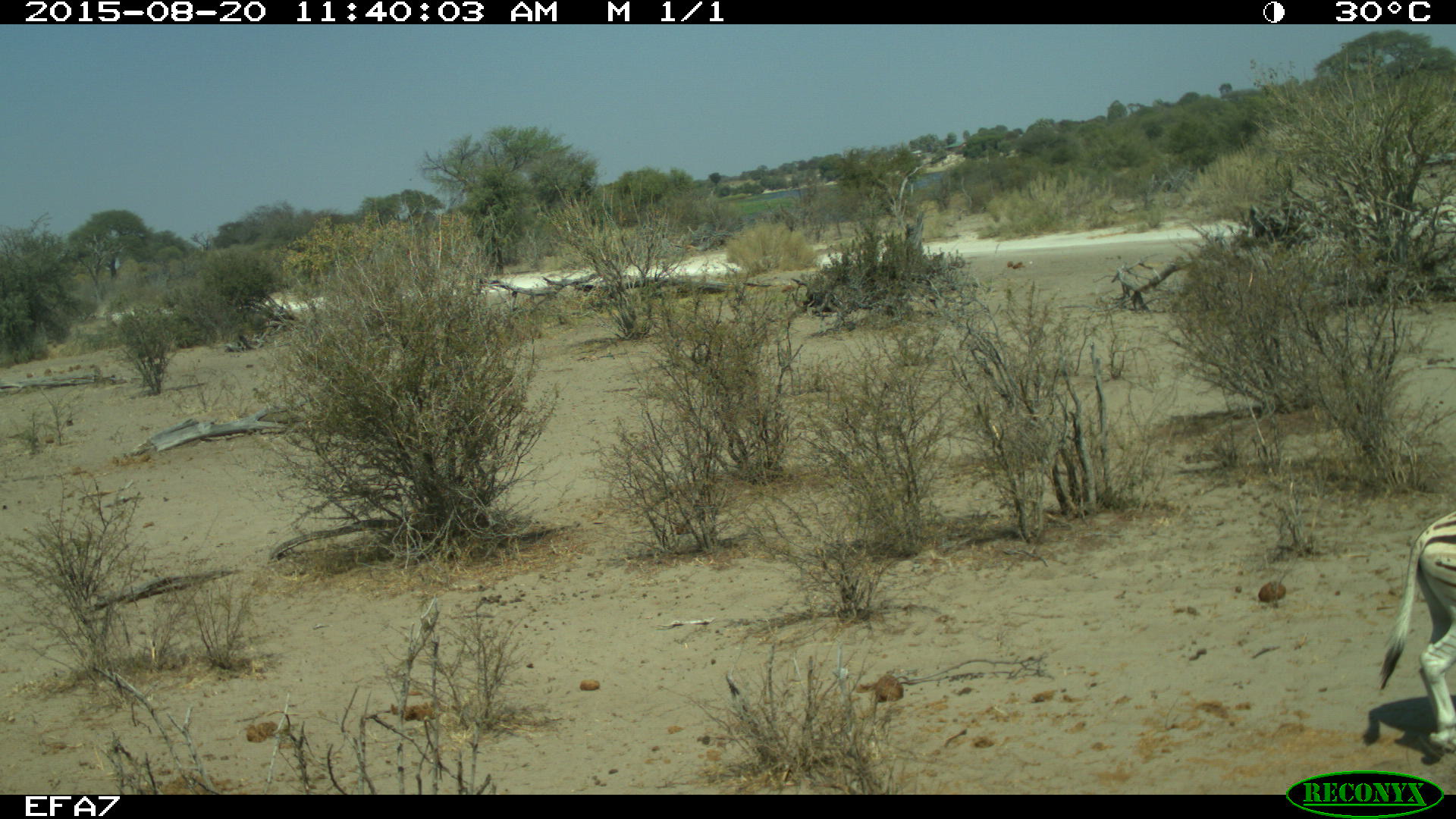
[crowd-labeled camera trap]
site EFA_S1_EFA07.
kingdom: Animalia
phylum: Chordata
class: Mammalia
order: Perissodactyla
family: Equidae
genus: Equus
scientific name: Equus quagga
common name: plains zebra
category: zebraplains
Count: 1.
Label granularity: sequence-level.